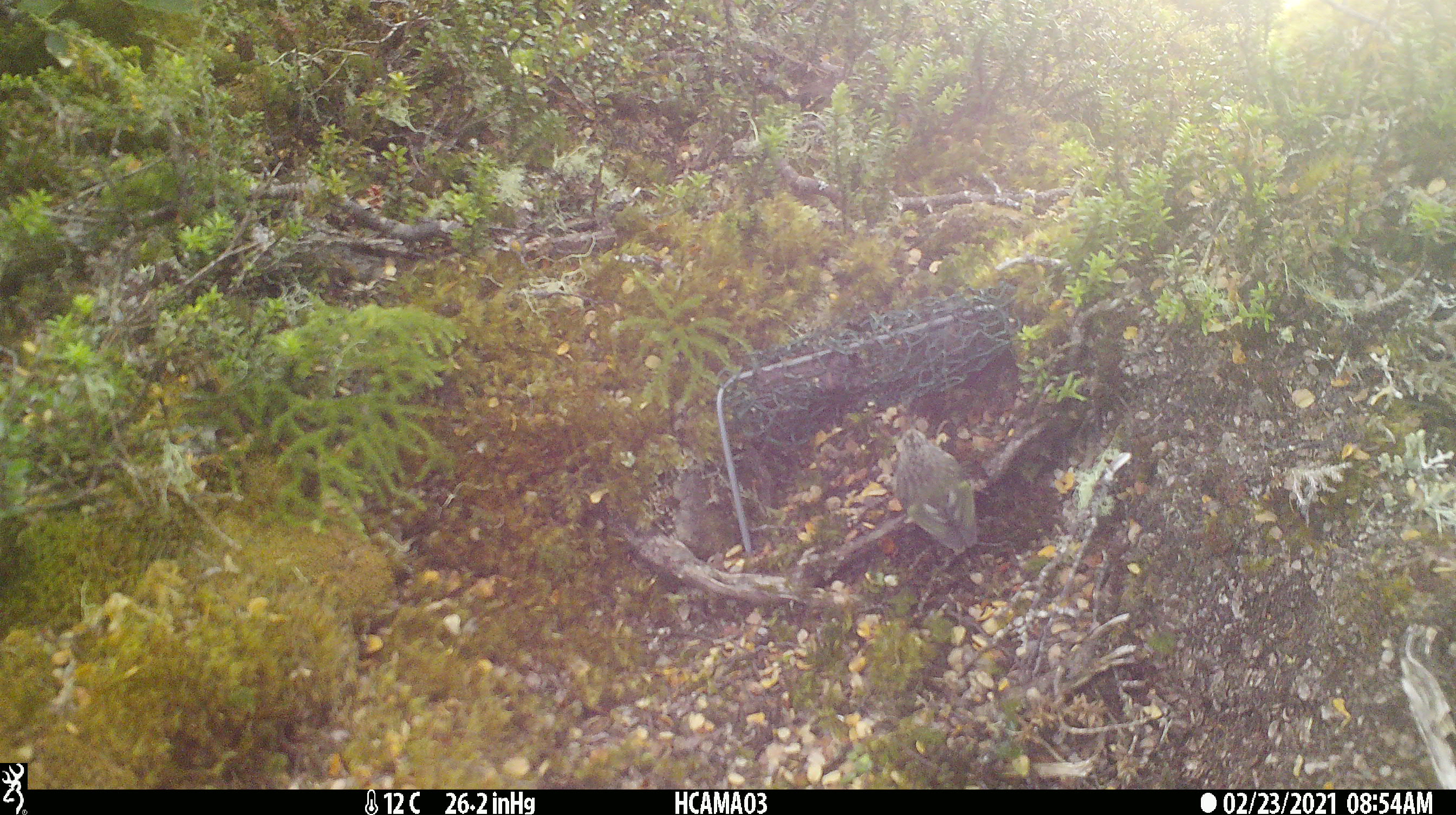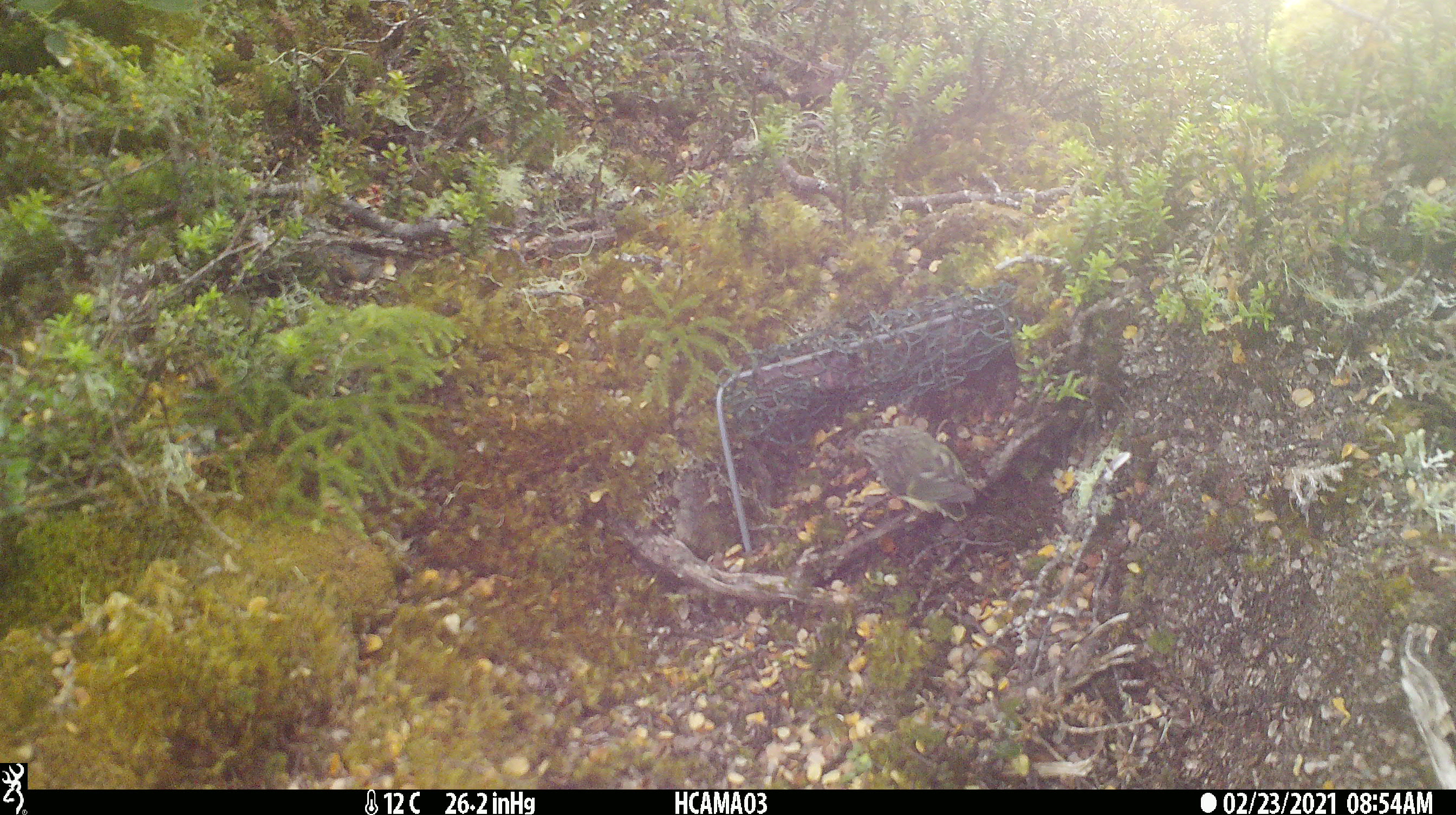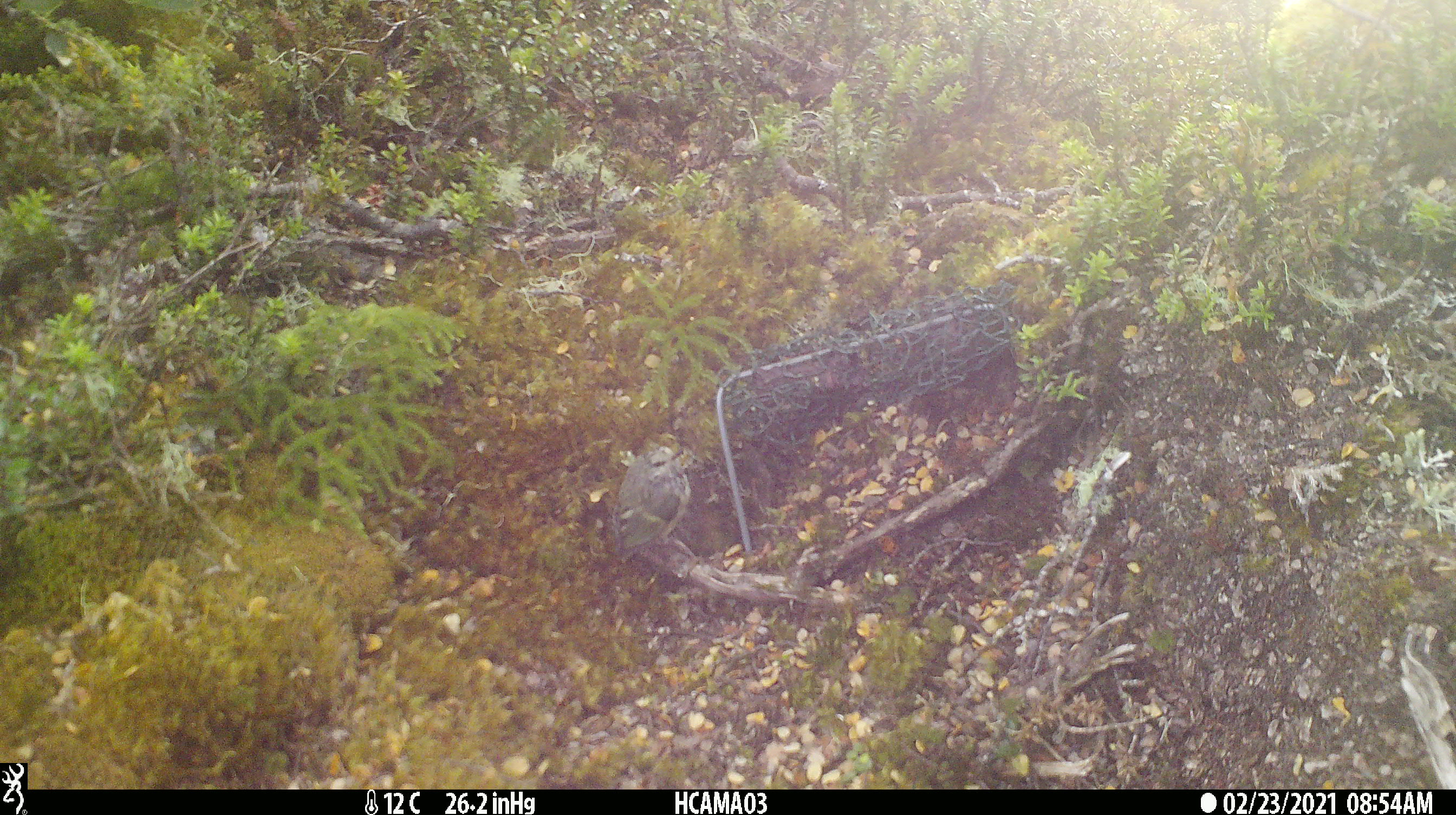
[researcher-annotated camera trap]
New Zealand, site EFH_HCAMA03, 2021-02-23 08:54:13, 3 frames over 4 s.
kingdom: Animalia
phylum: Chordata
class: Aves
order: Passeriformes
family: Acanthisittidae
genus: Acanthisitta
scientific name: Acanthisitta chloris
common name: rifleman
Rifleman (Acanthisitta chloris).